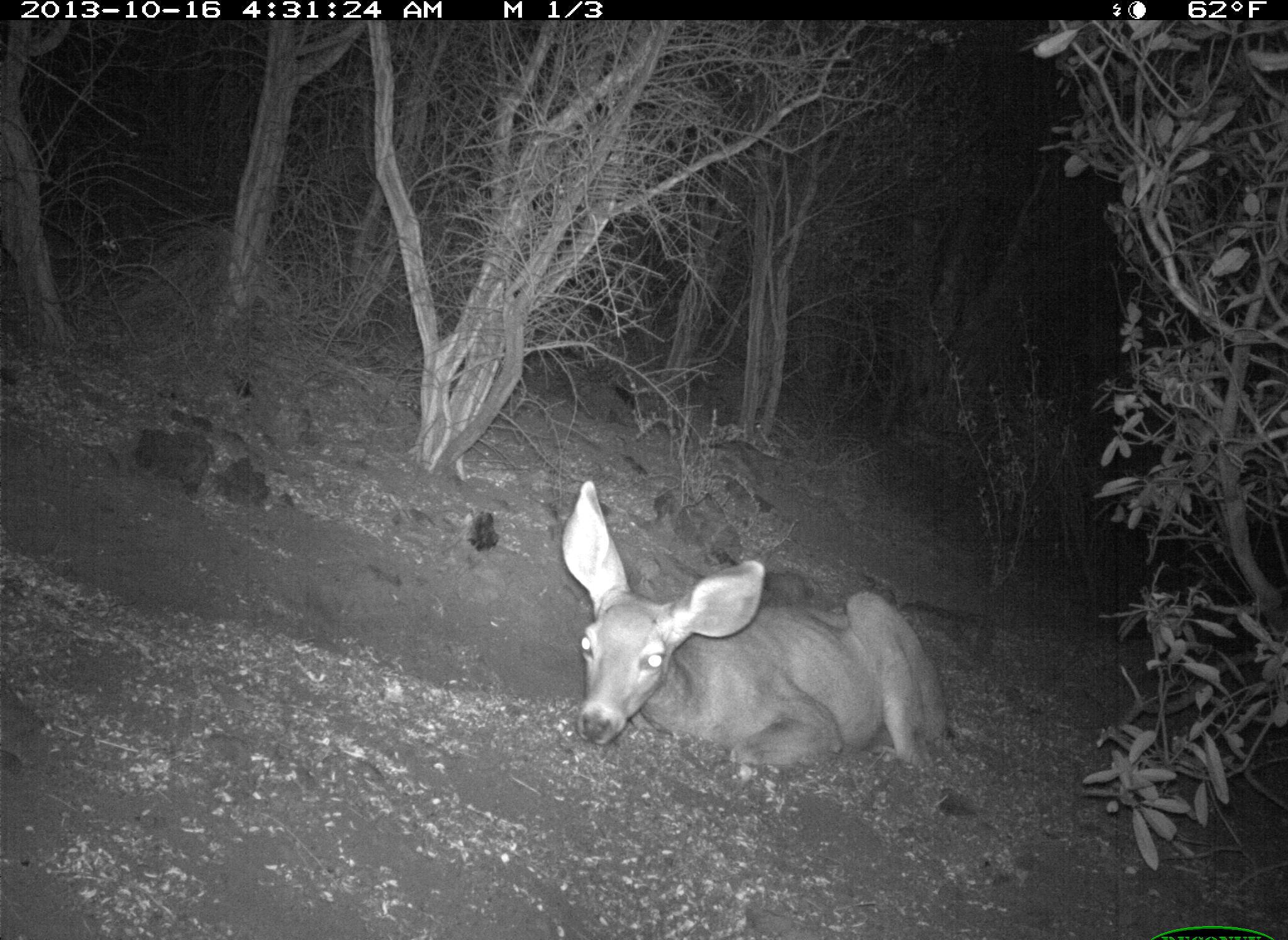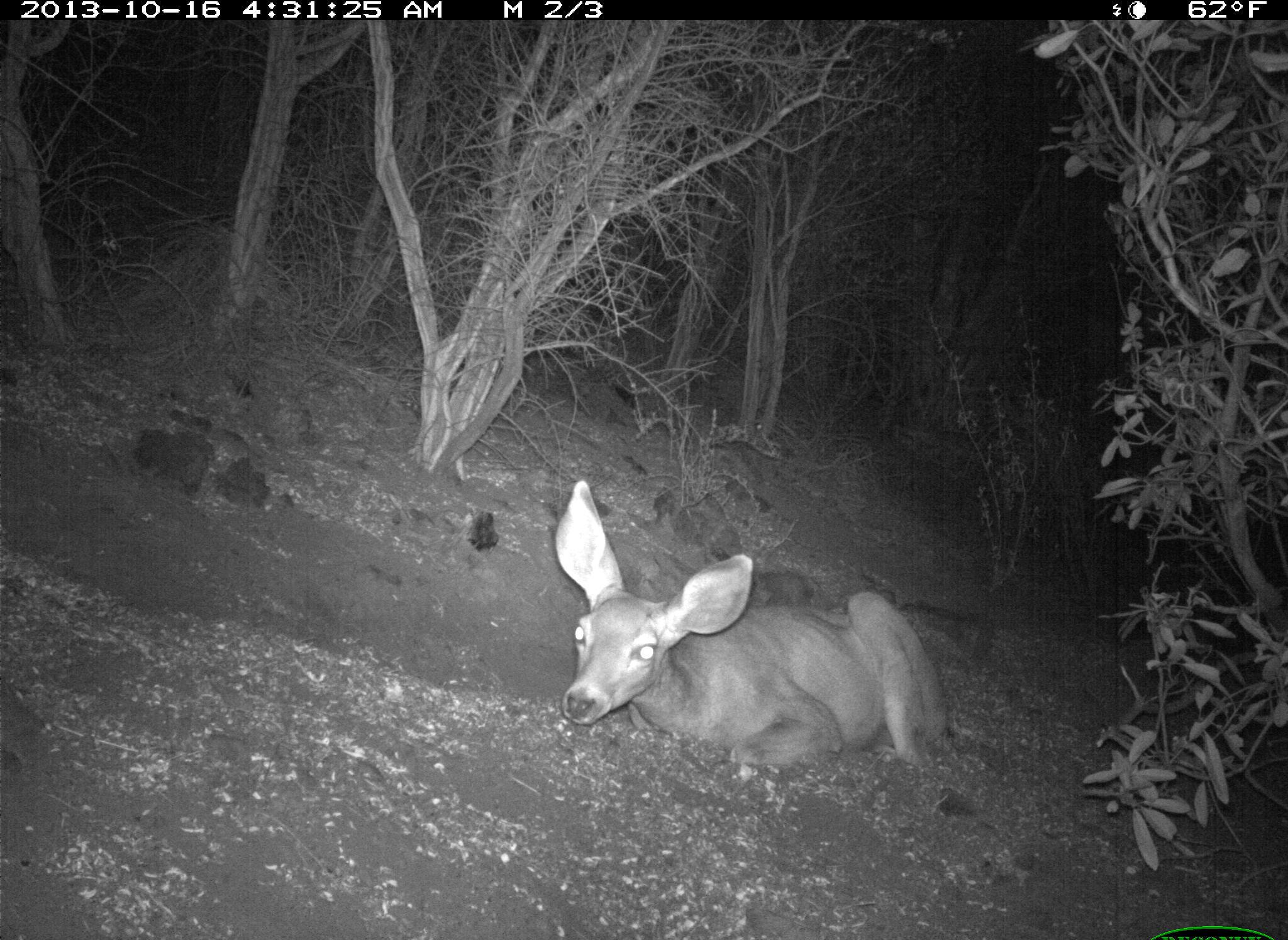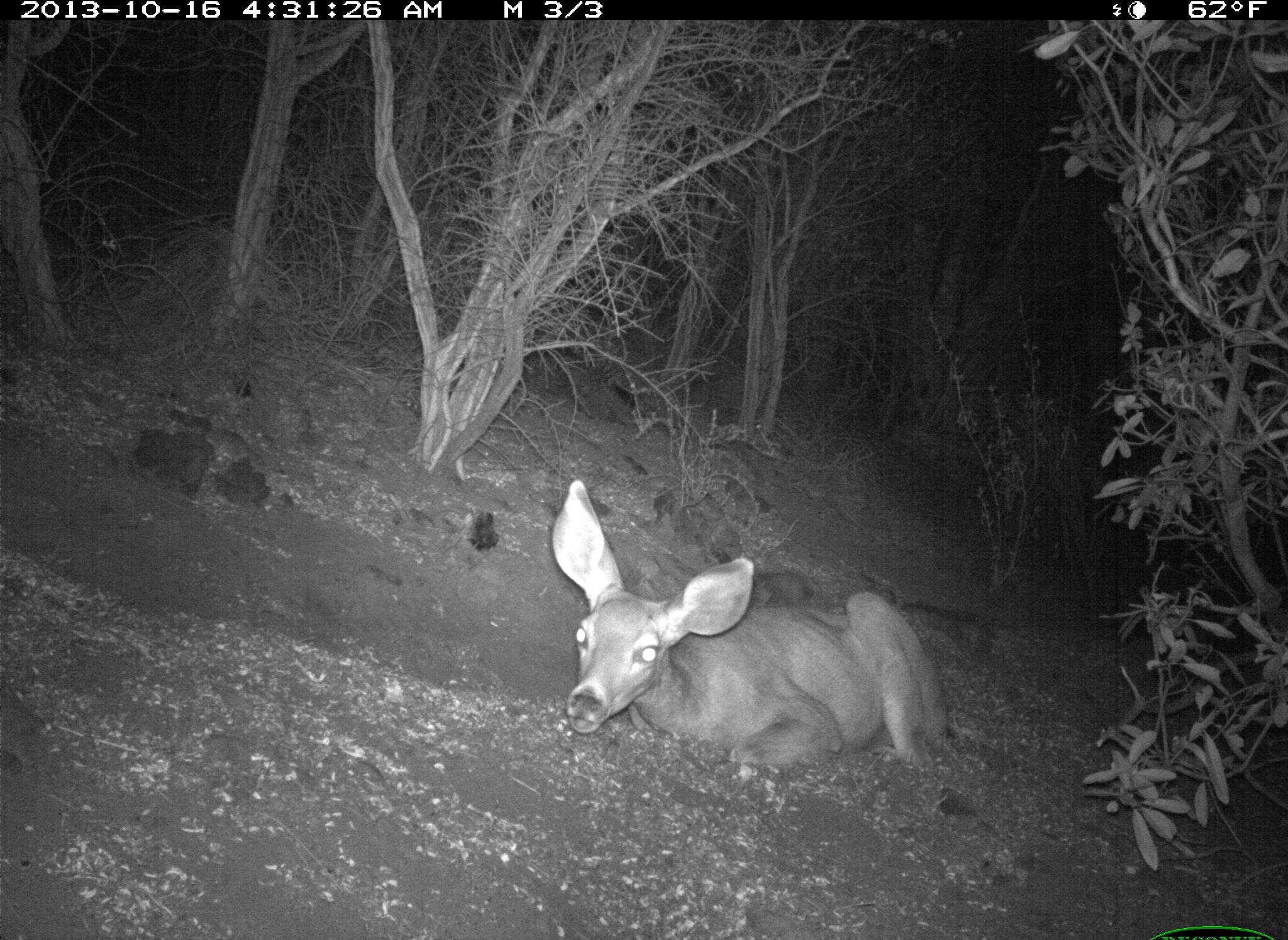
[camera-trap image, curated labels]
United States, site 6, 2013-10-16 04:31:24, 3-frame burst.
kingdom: Animalia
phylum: Chordata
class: Mammalia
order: Artiodactyla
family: Cervidae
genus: Odocoileus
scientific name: Odocoileus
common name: deer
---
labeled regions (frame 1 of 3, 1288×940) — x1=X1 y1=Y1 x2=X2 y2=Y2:
deer: x1=558 y1=475 x2=961 y2=774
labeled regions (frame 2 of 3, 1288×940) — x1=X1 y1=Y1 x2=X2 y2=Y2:
deer: x1=553 y1=479 x2=964 y2=779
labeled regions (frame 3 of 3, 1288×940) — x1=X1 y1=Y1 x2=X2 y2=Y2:
deer: x1=547 y1=478 x2=955 y2=769